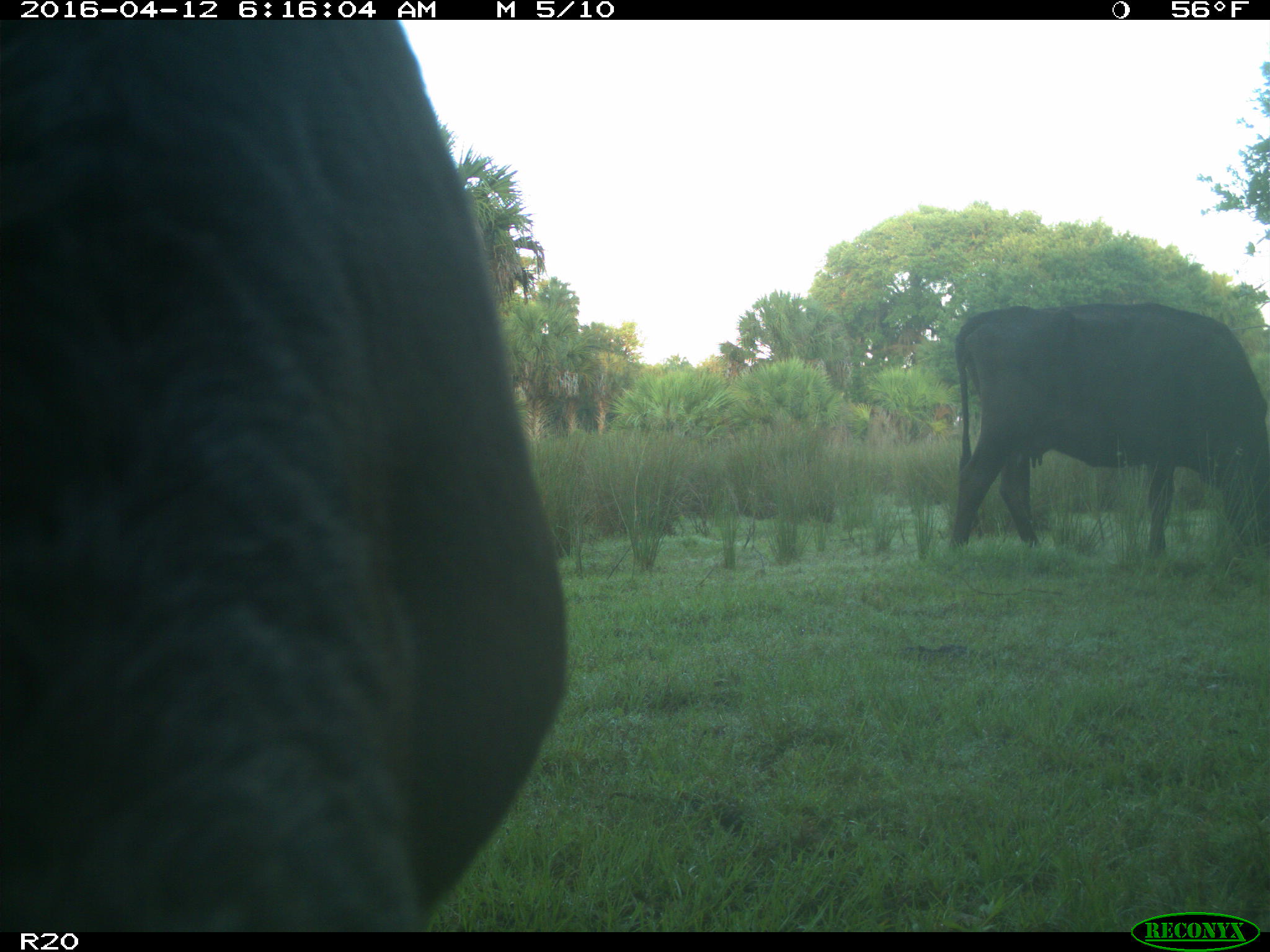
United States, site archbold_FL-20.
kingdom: Animalia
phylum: Chordata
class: Mammalia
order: Artiodactyla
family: Bovidae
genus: Bos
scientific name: Bos taurus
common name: domestic cow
Bos taurus (domestic cow).